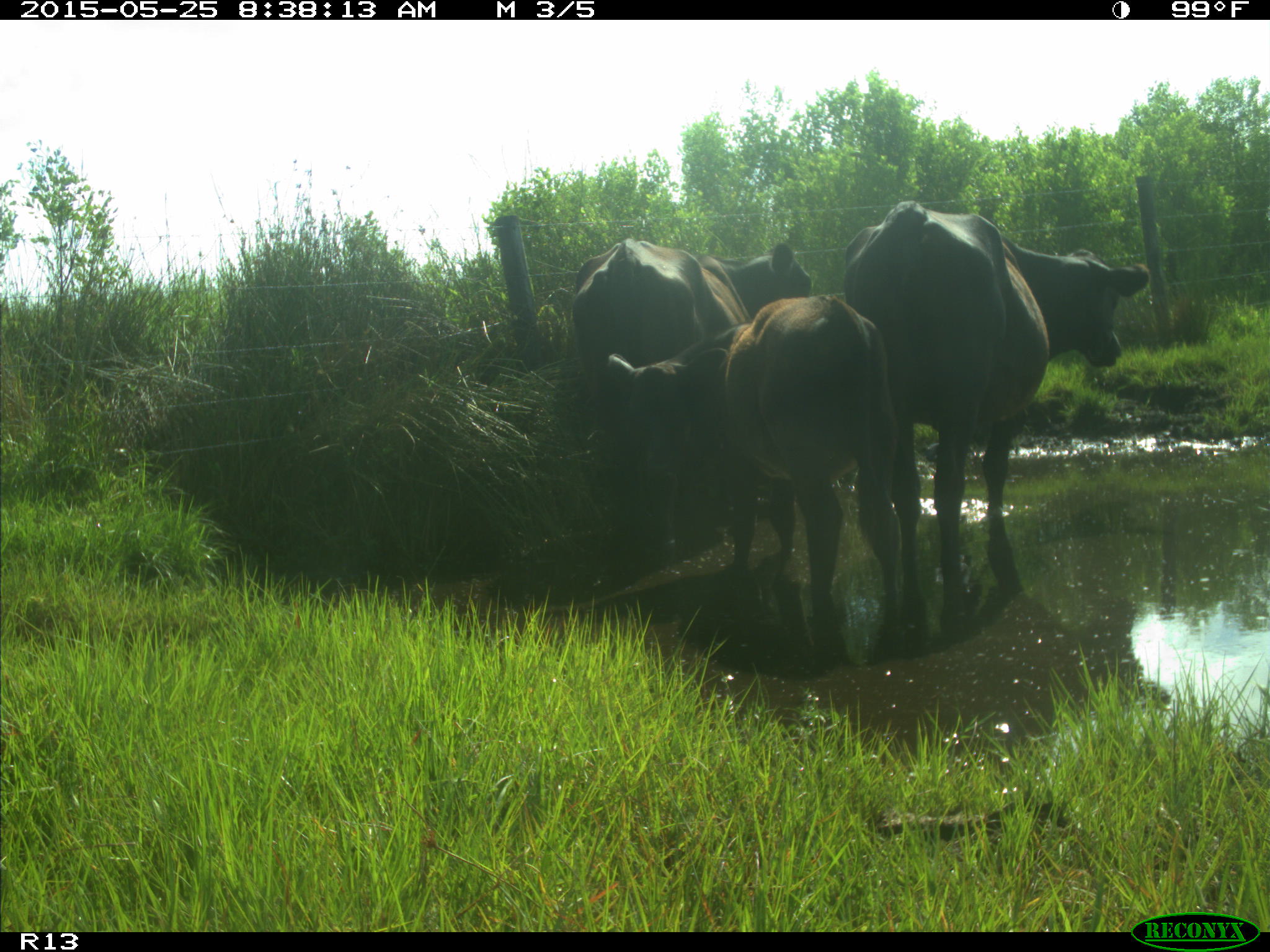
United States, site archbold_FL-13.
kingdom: Animalia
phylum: Chordata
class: Mammalia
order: Artiodactyla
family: Bovidae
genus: Bos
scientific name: Bos taurus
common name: domestic cow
Bos taurus (domestic cow).